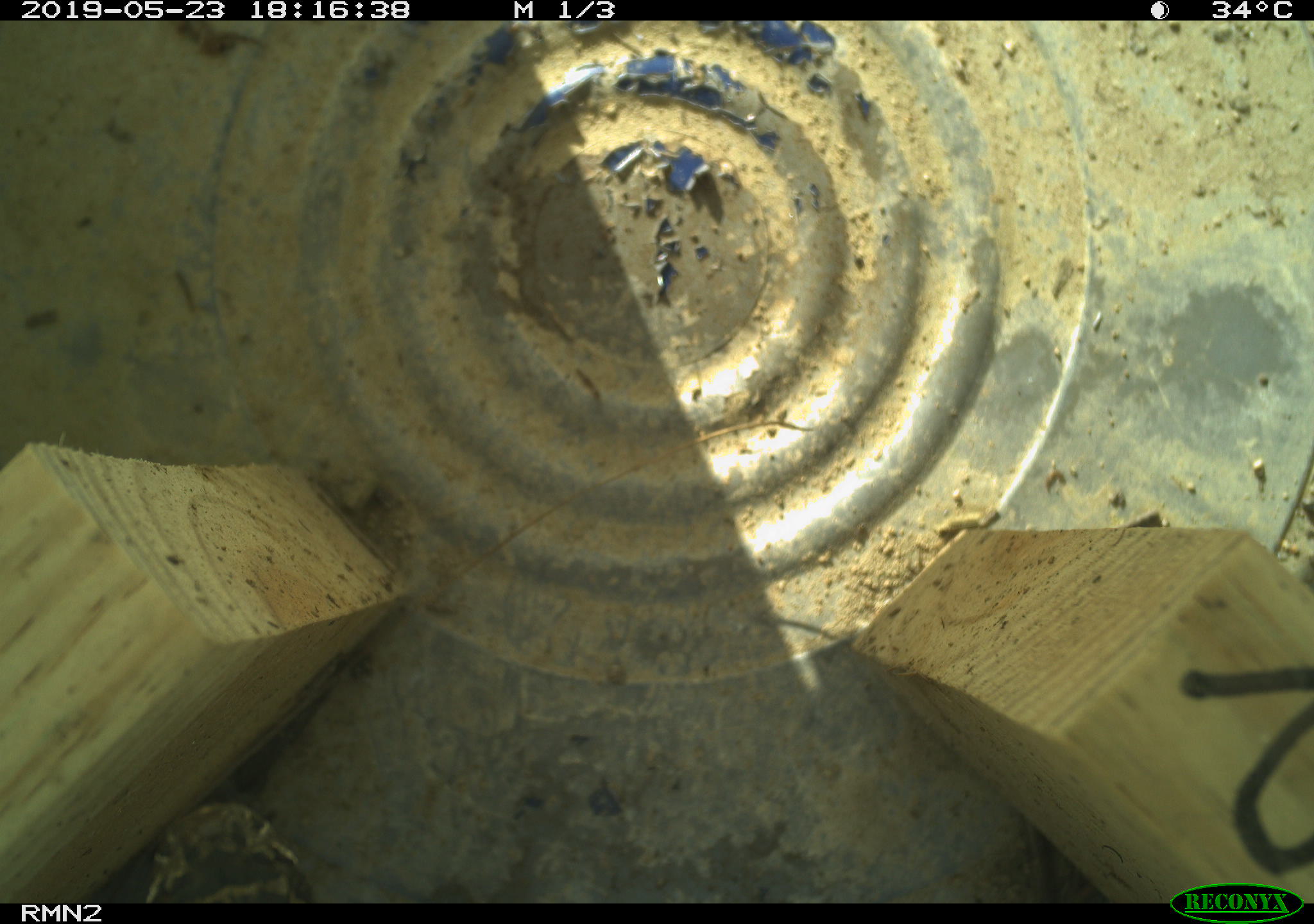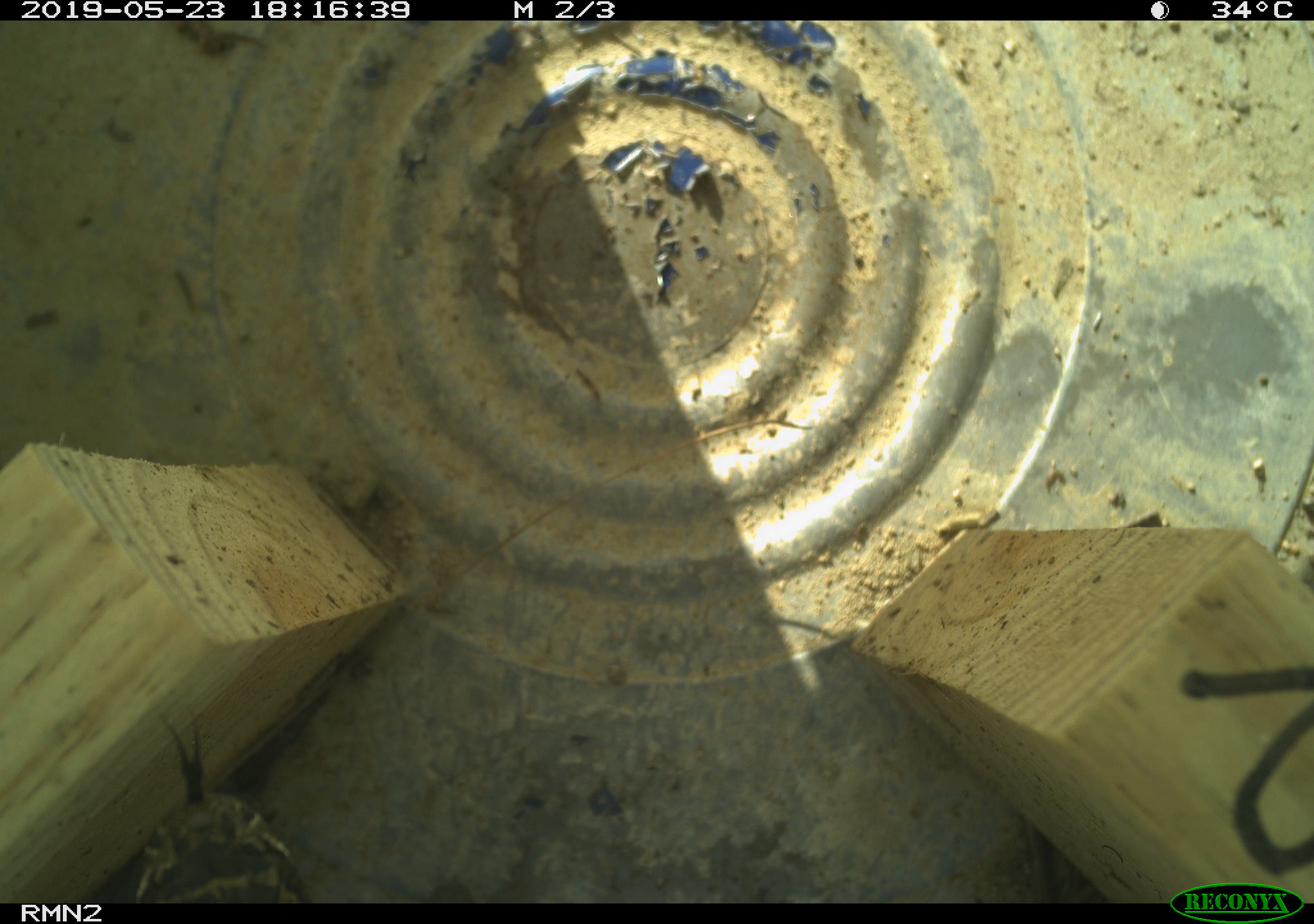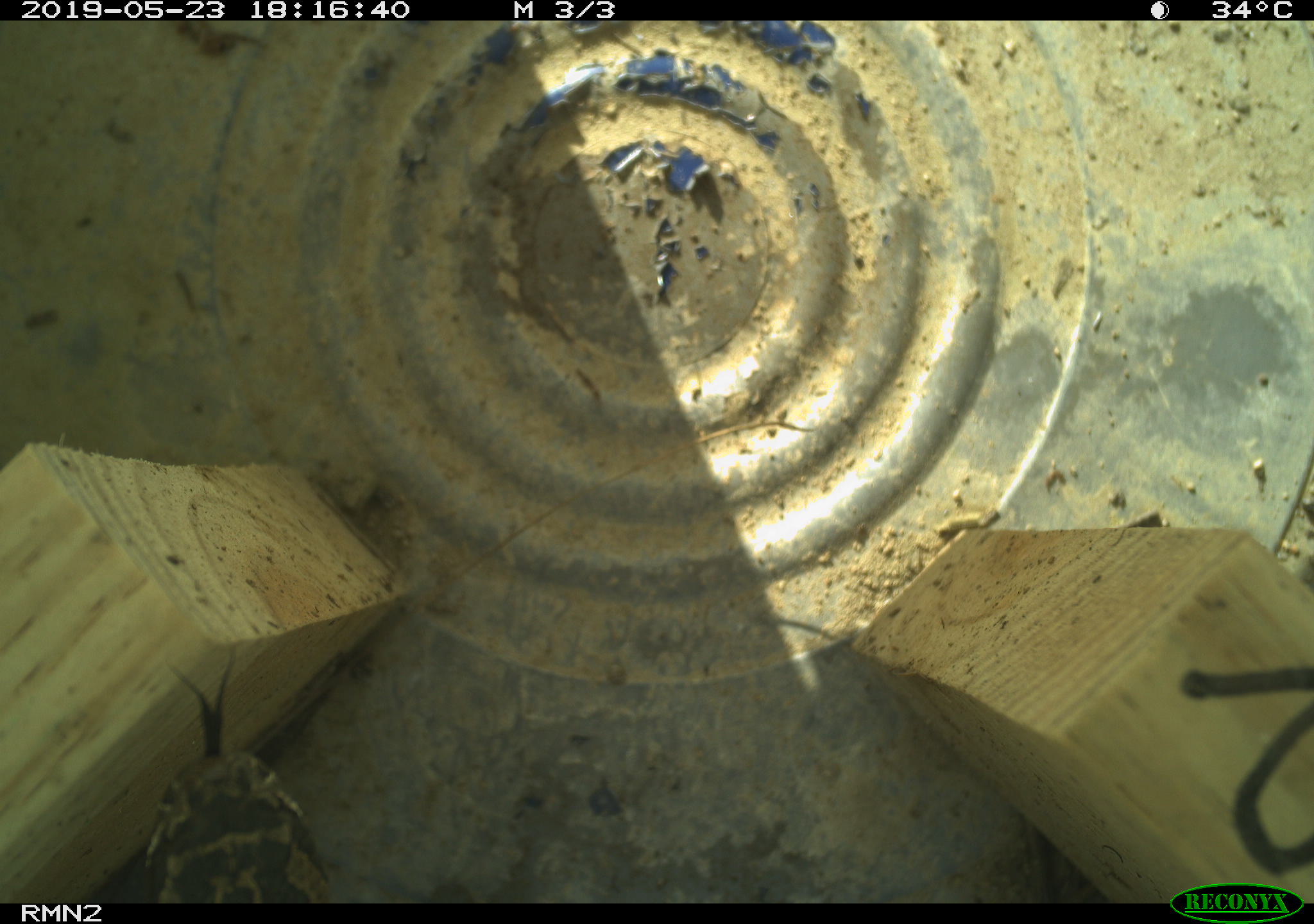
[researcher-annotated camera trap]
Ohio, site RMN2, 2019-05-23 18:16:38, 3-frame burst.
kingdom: Animalia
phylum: Chordata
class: Reptilia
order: Squamata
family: Viperidae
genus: Sistrurus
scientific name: Sistrurus catenatus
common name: eastern massasauga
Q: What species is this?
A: Eastern massasauga (Sistrurus catenatus).